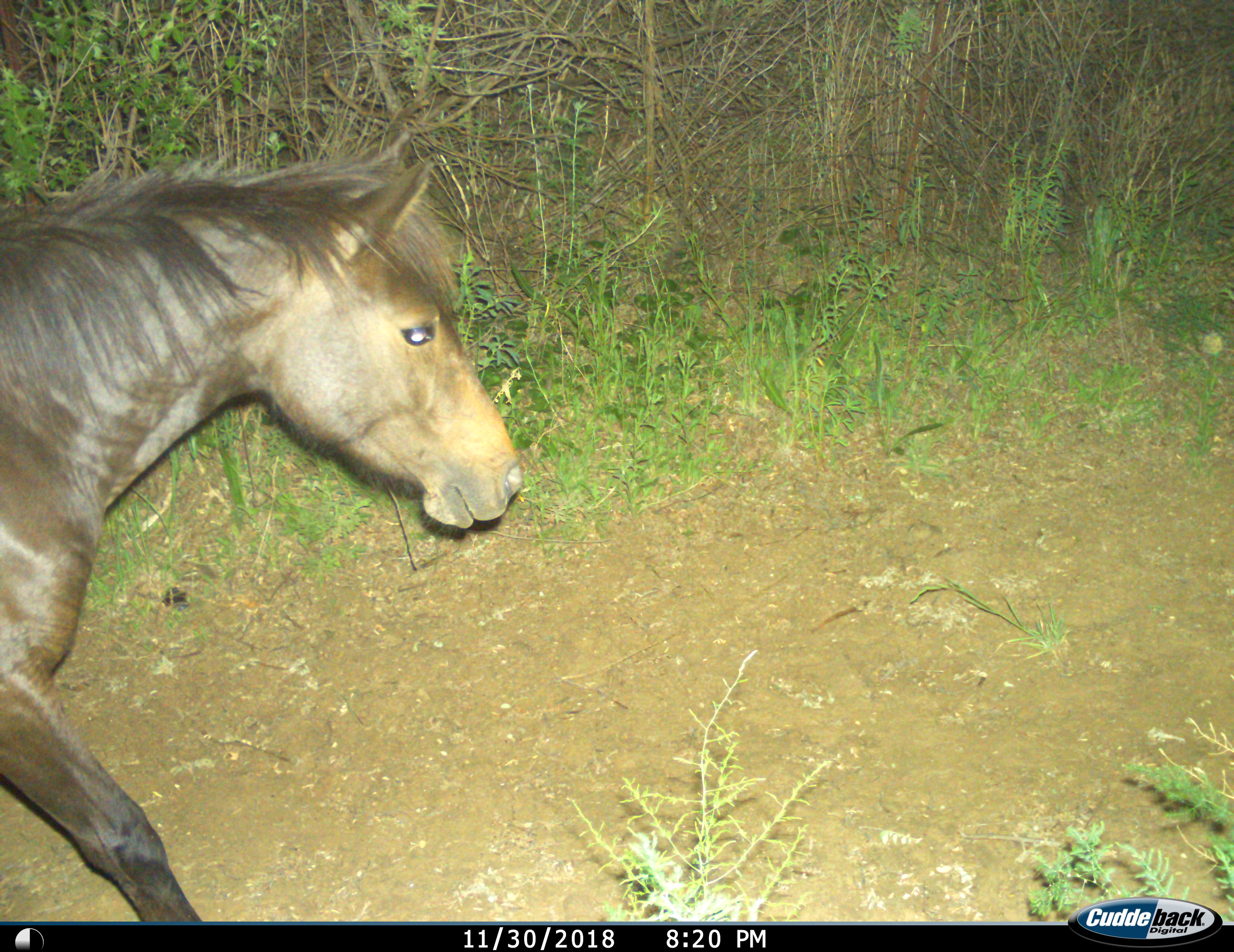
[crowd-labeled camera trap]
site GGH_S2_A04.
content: unidentified animal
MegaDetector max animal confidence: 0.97